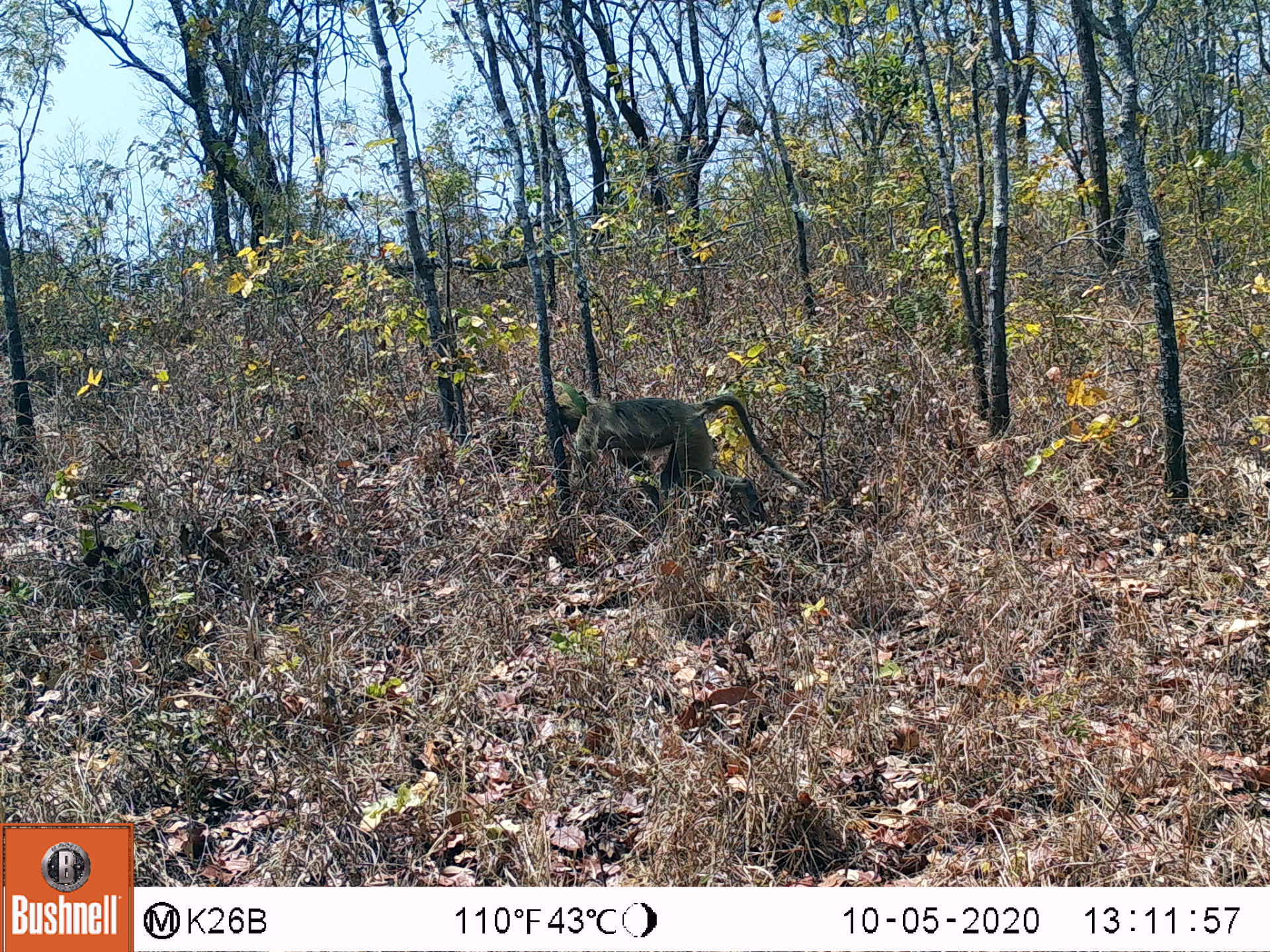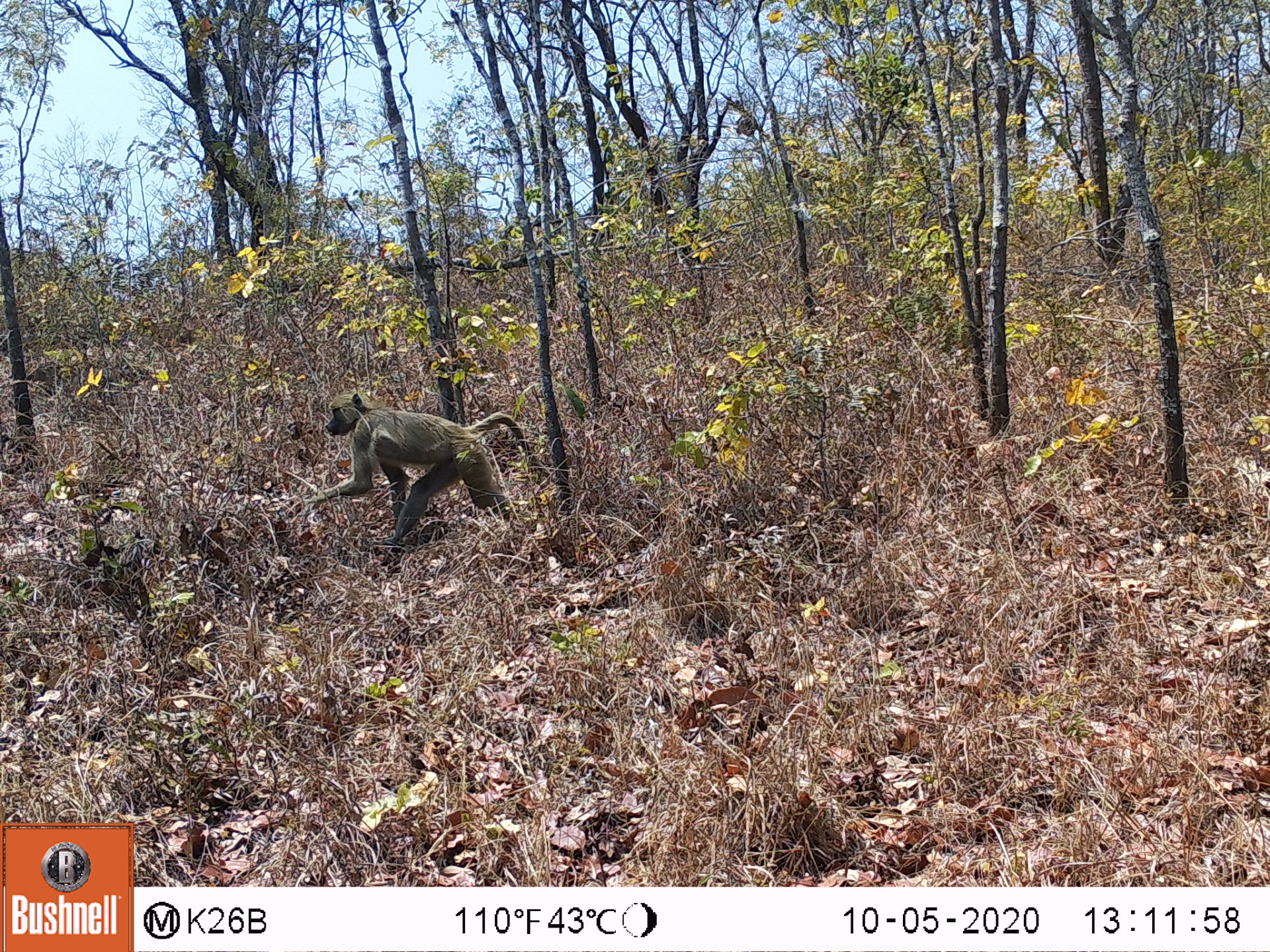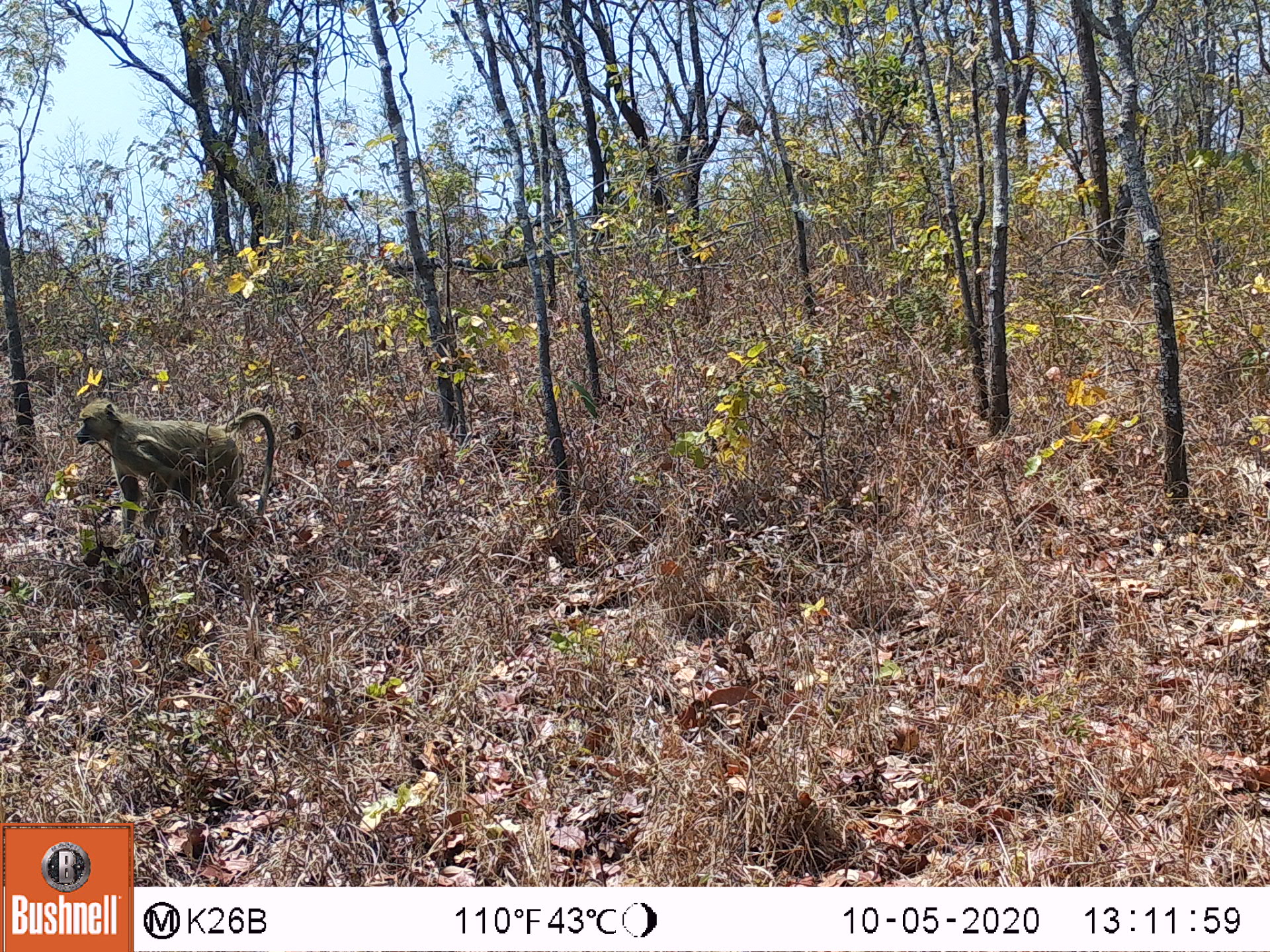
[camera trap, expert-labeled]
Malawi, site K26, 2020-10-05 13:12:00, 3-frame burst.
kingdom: Animalia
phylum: Chordata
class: Mammalia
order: Primates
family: Cercopithecidae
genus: Papio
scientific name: Papio cynocephalus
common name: yellow baboon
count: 1